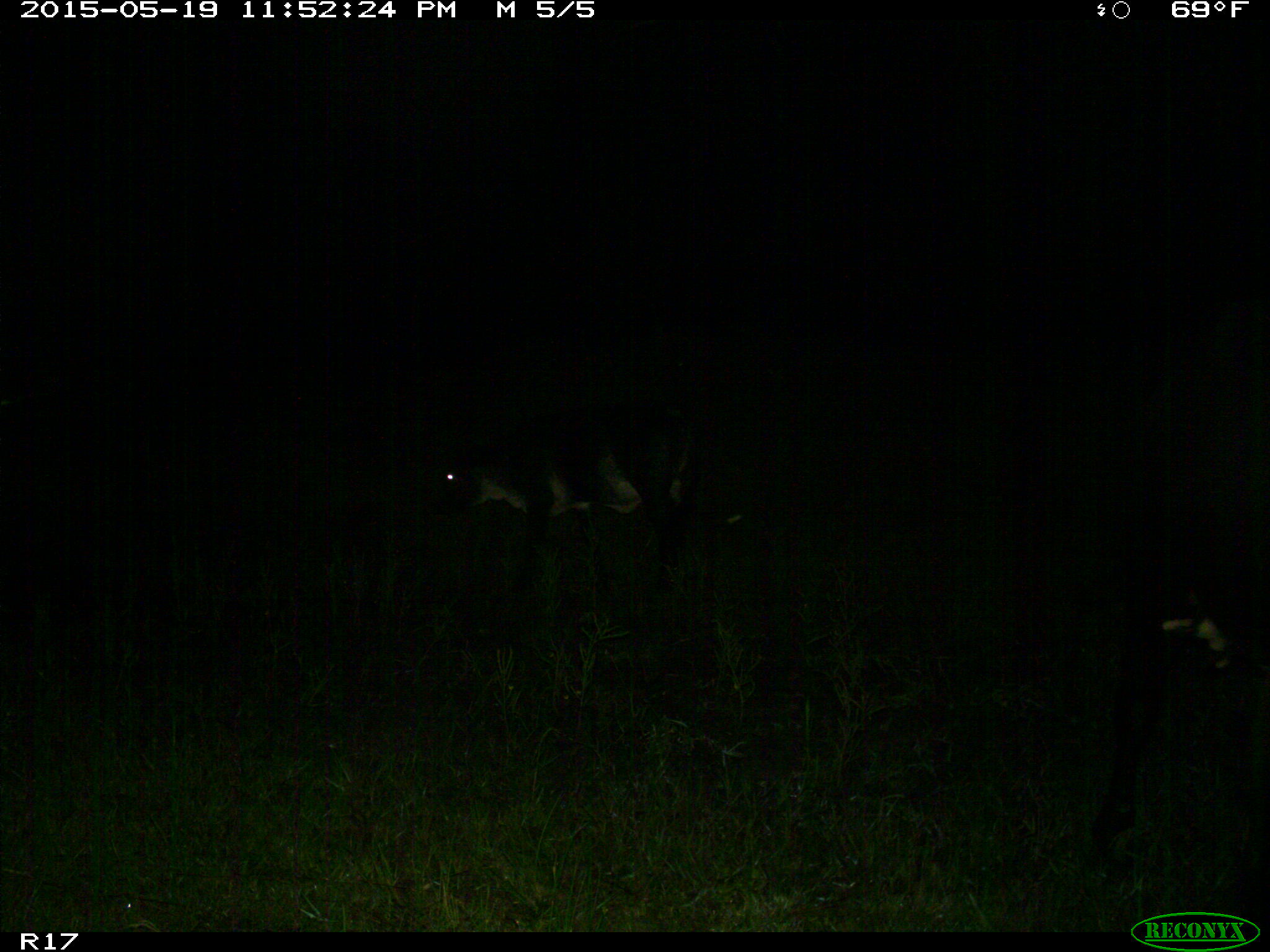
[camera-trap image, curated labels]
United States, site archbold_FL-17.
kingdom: Animalia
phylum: Chordata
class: Mammalia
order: Artiodactyla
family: Bovidae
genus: Bos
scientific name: Bos taurus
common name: domestic cow